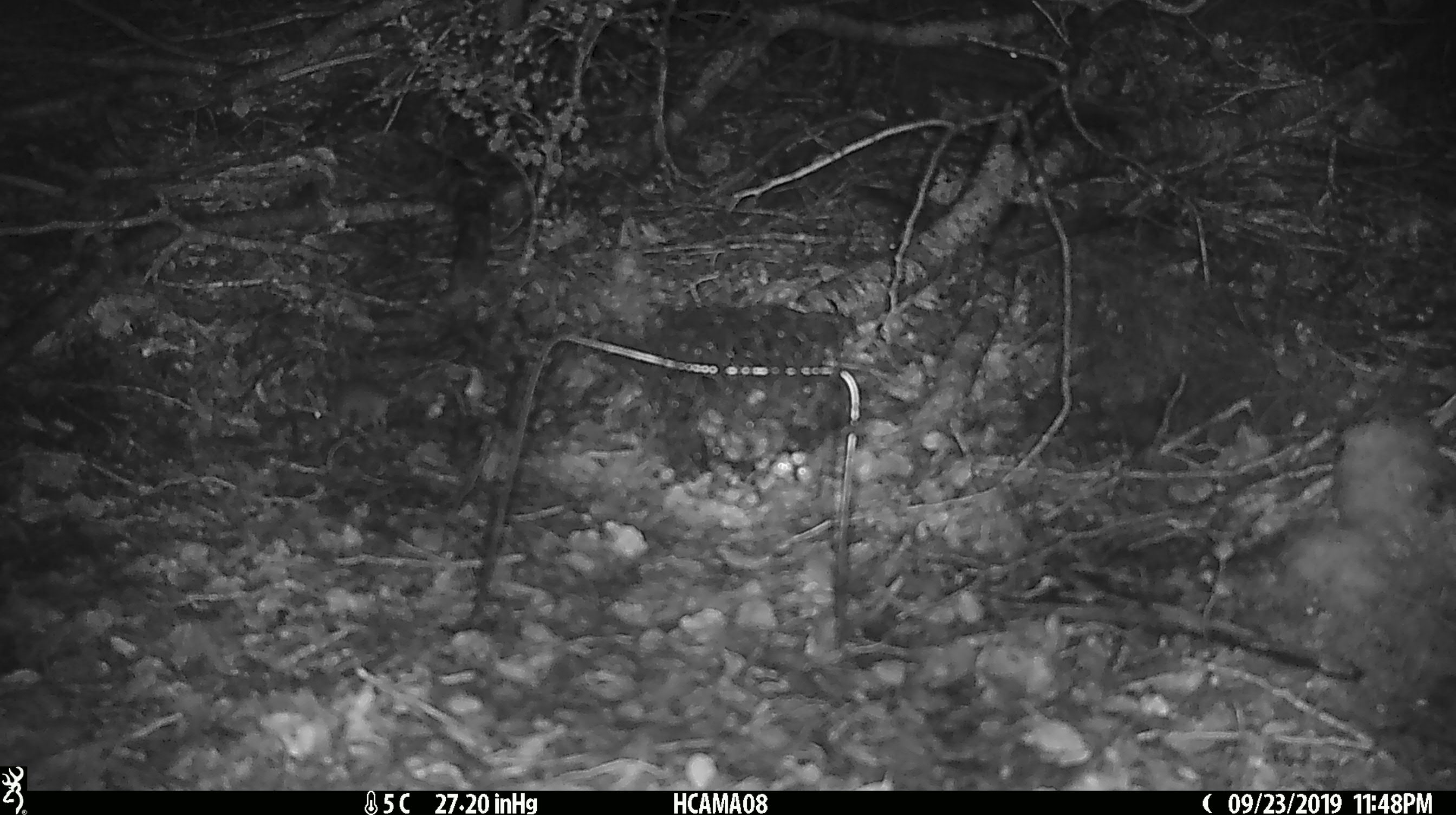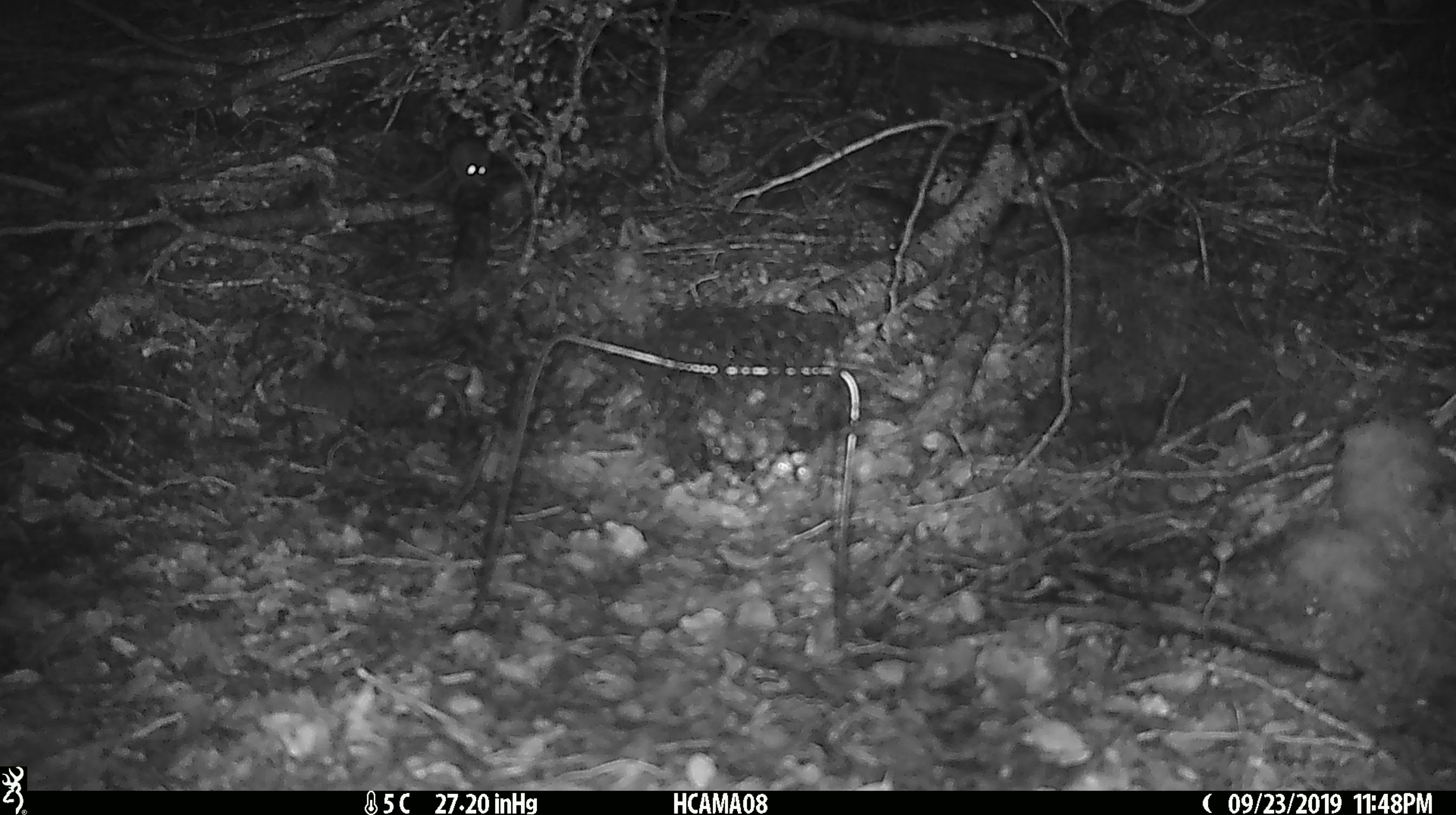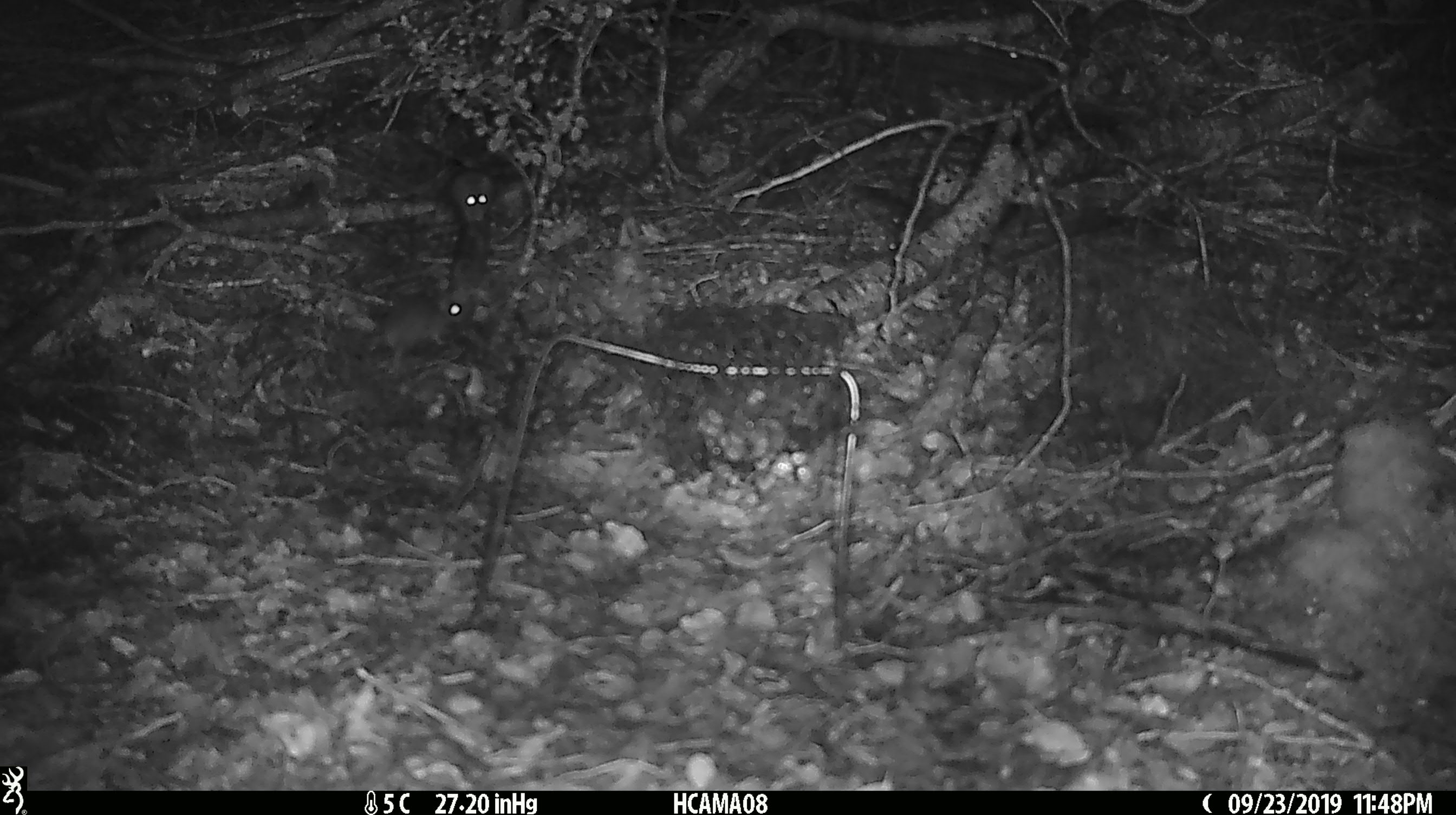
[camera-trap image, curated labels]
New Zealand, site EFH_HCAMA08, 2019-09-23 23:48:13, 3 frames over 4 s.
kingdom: Animalia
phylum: Chordata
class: Mammalia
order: Rodentia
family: Muridae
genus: Mus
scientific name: Mus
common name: mouse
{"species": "mouse (Mus)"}